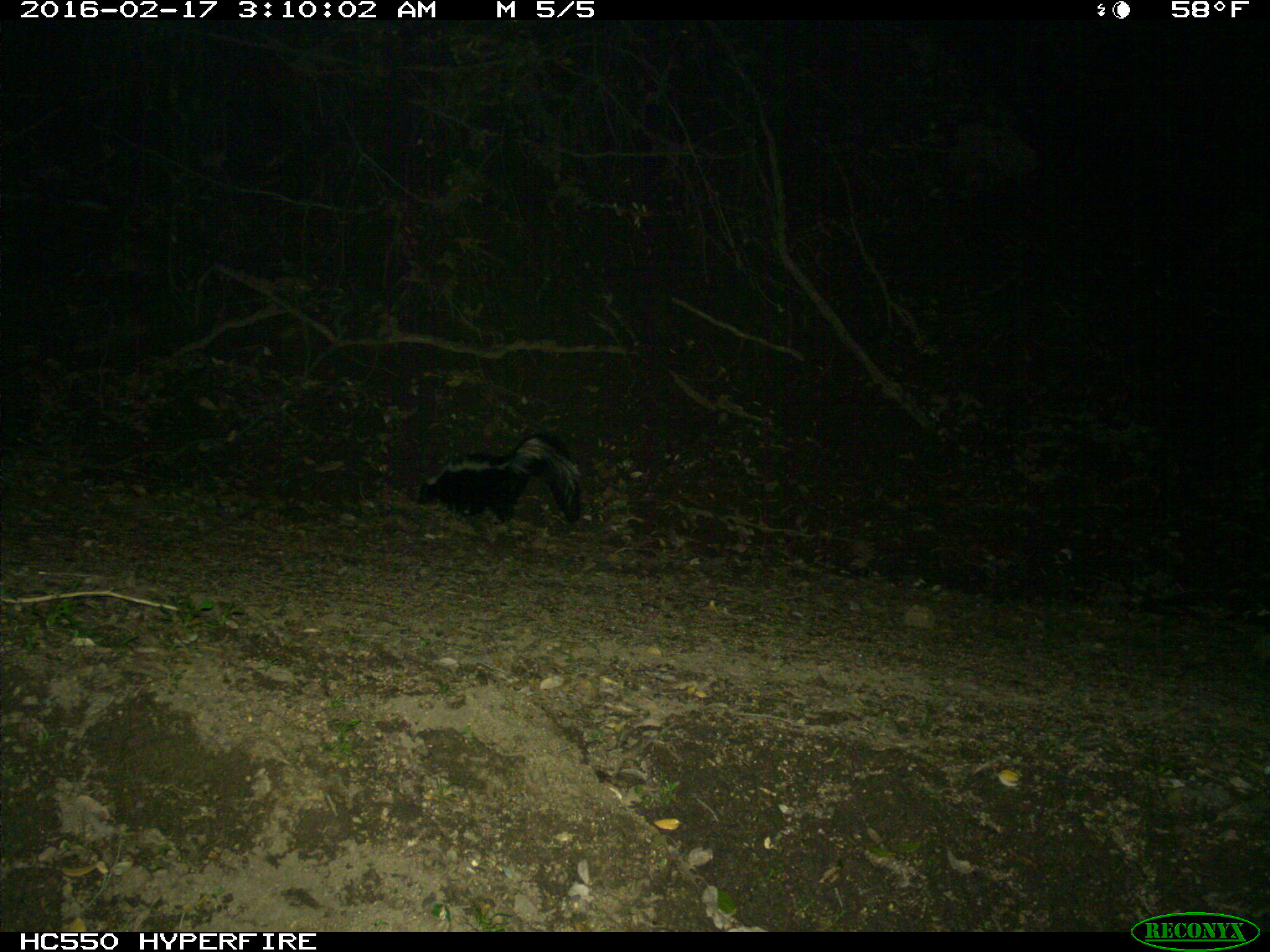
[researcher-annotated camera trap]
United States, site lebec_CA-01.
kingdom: Animalia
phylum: Chordata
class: Mammalia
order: Carnivora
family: Mephitidae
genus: Mephitis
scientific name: Mephitis mephitis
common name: striped skunk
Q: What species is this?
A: Mephitis mephitis (striped skunk).